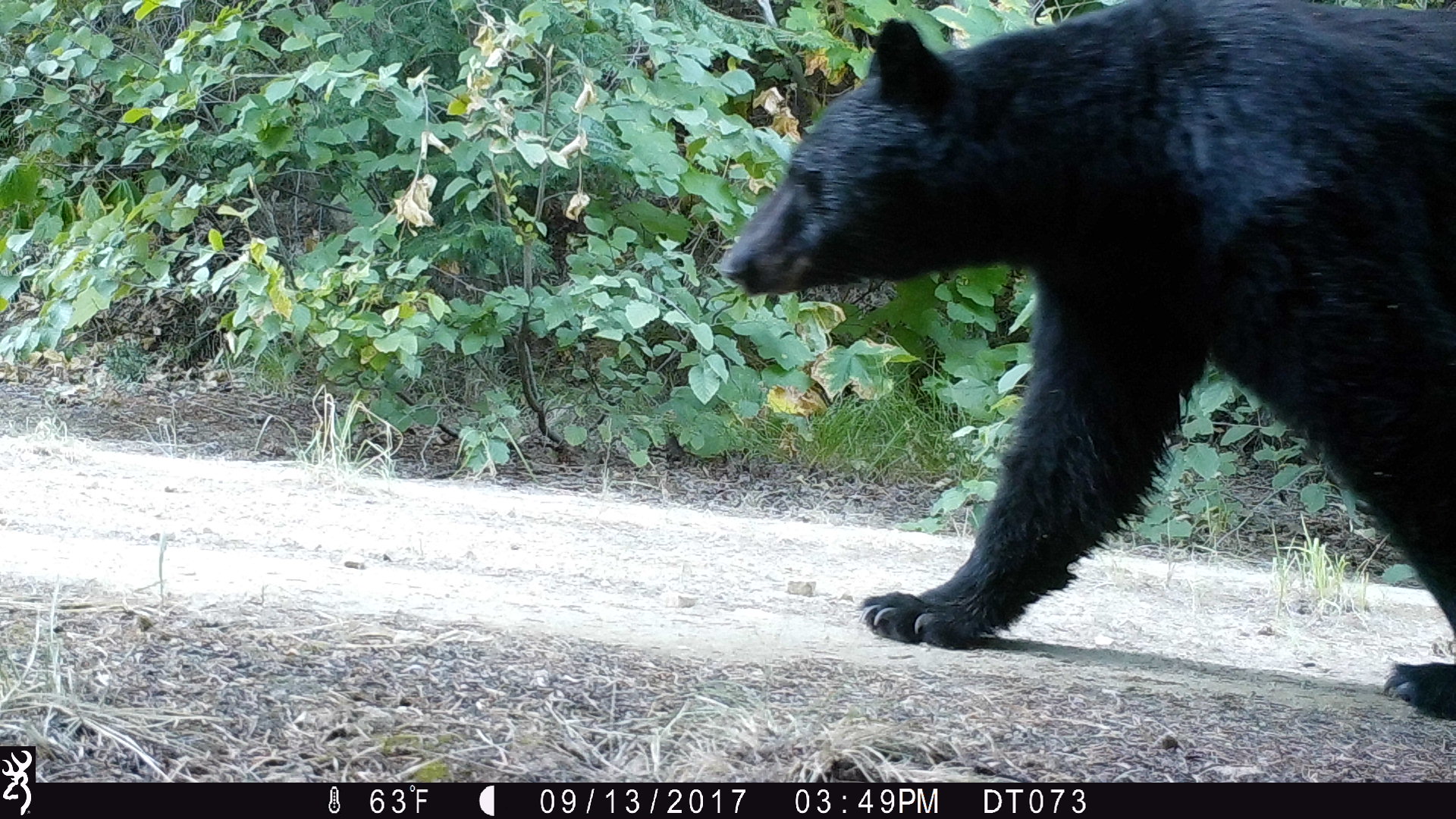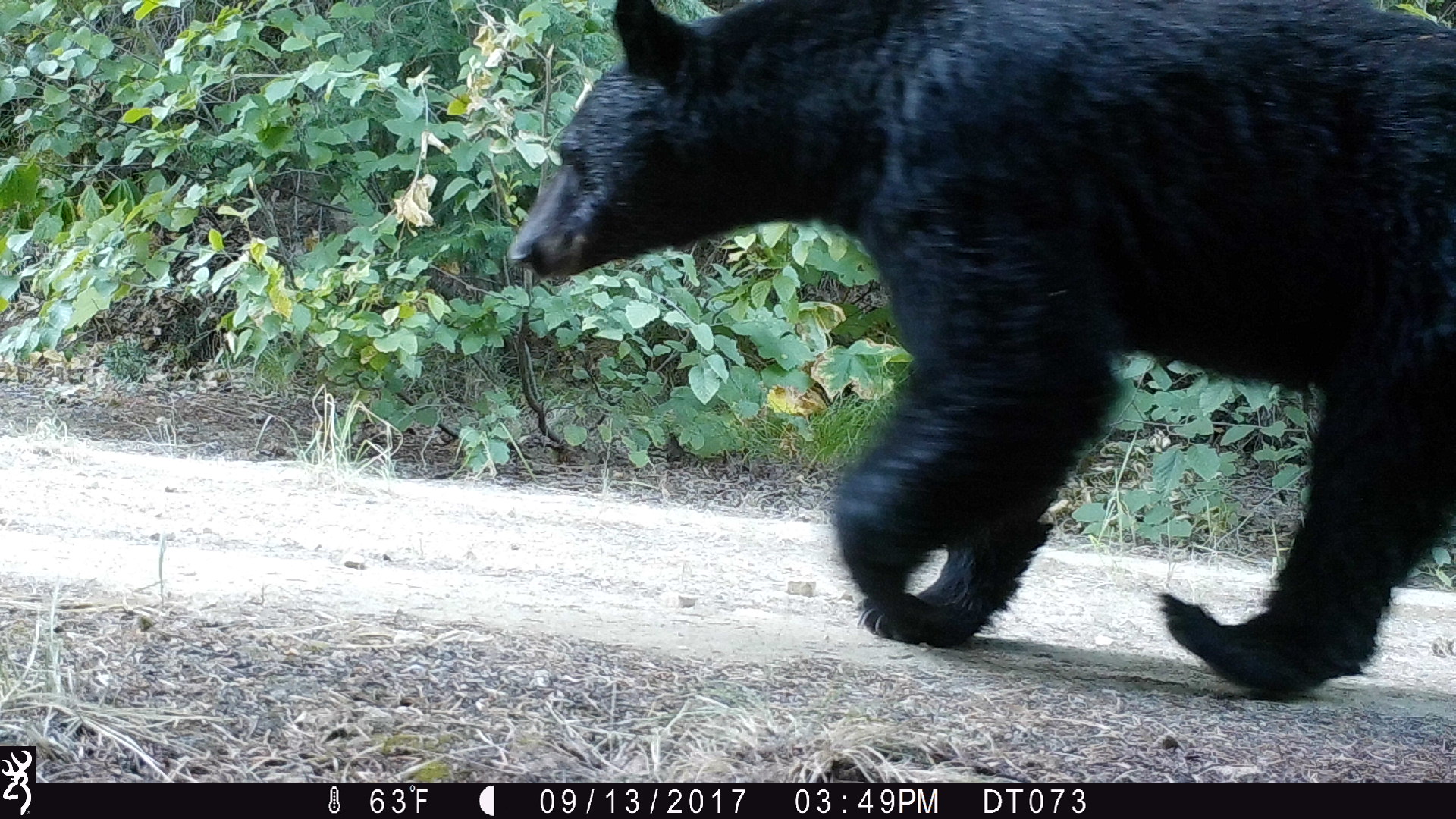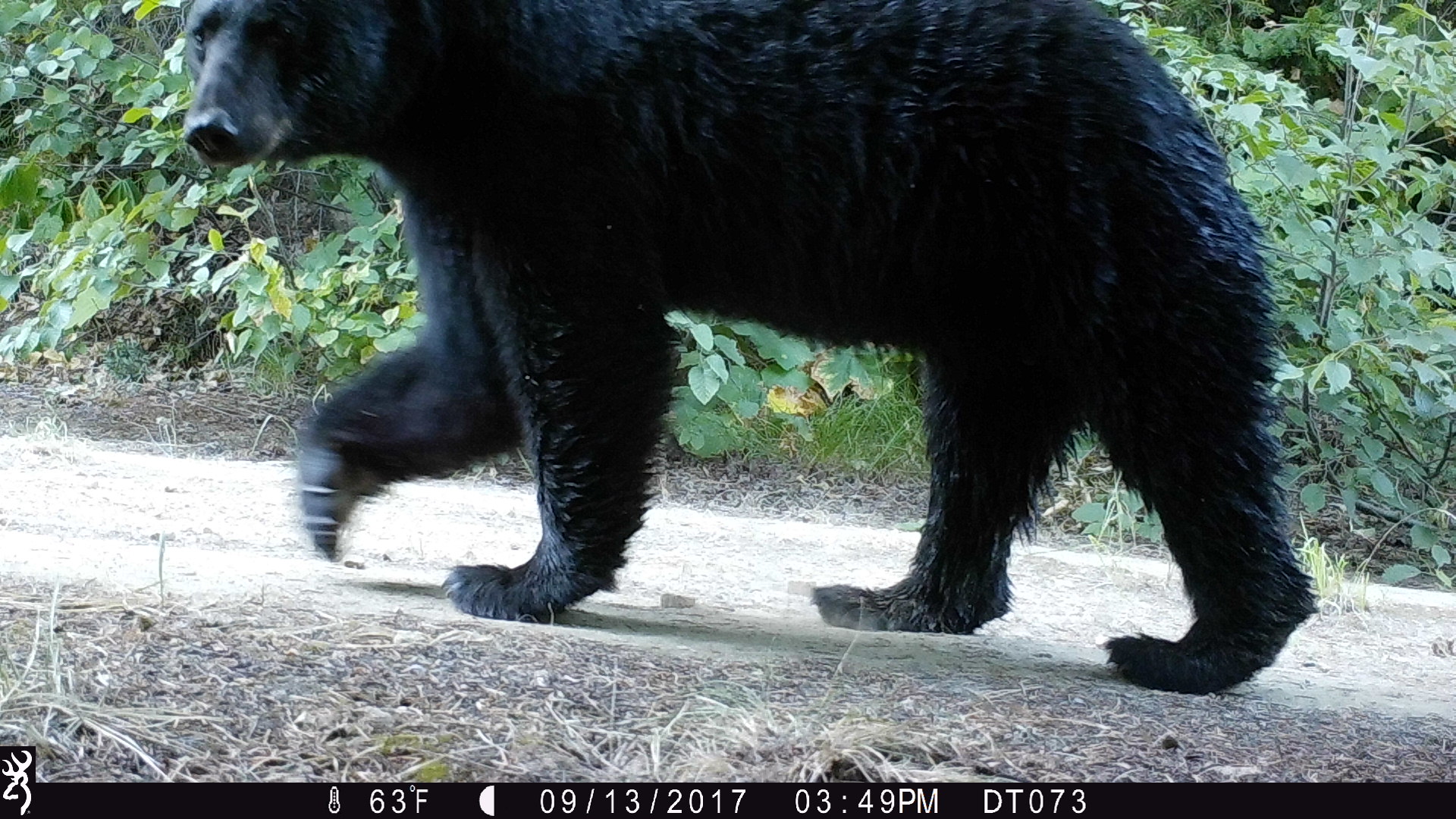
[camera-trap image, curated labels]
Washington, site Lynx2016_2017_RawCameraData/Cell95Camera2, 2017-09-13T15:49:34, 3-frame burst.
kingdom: Animalia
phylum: Chordata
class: Mammalia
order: Carnivora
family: Ursidae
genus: Ursus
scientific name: Ursus americanus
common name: american black bear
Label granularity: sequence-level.